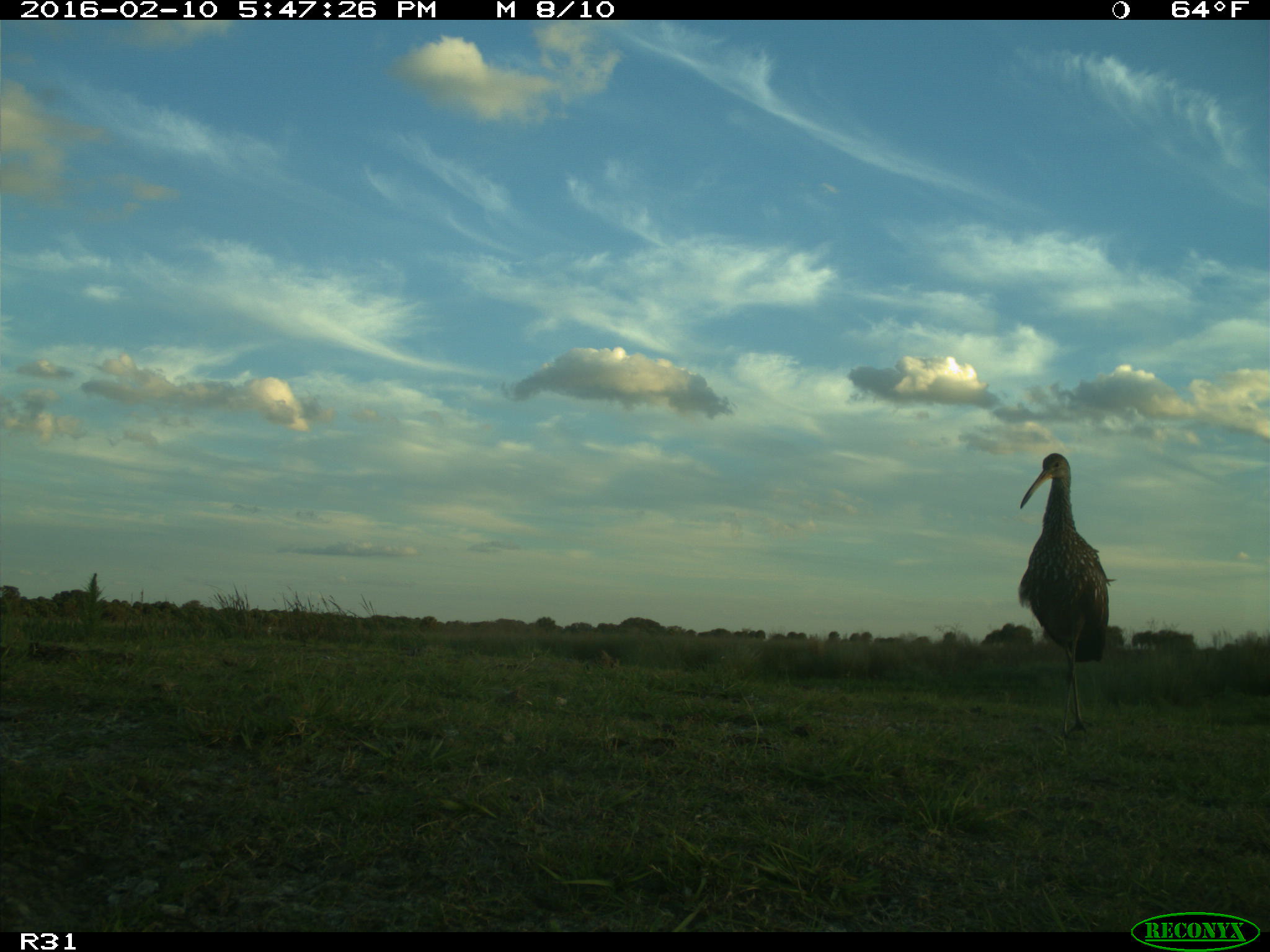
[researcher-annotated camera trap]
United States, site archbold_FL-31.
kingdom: Animalia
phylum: Chordata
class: Aves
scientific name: Aves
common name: birds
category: unidentified bird